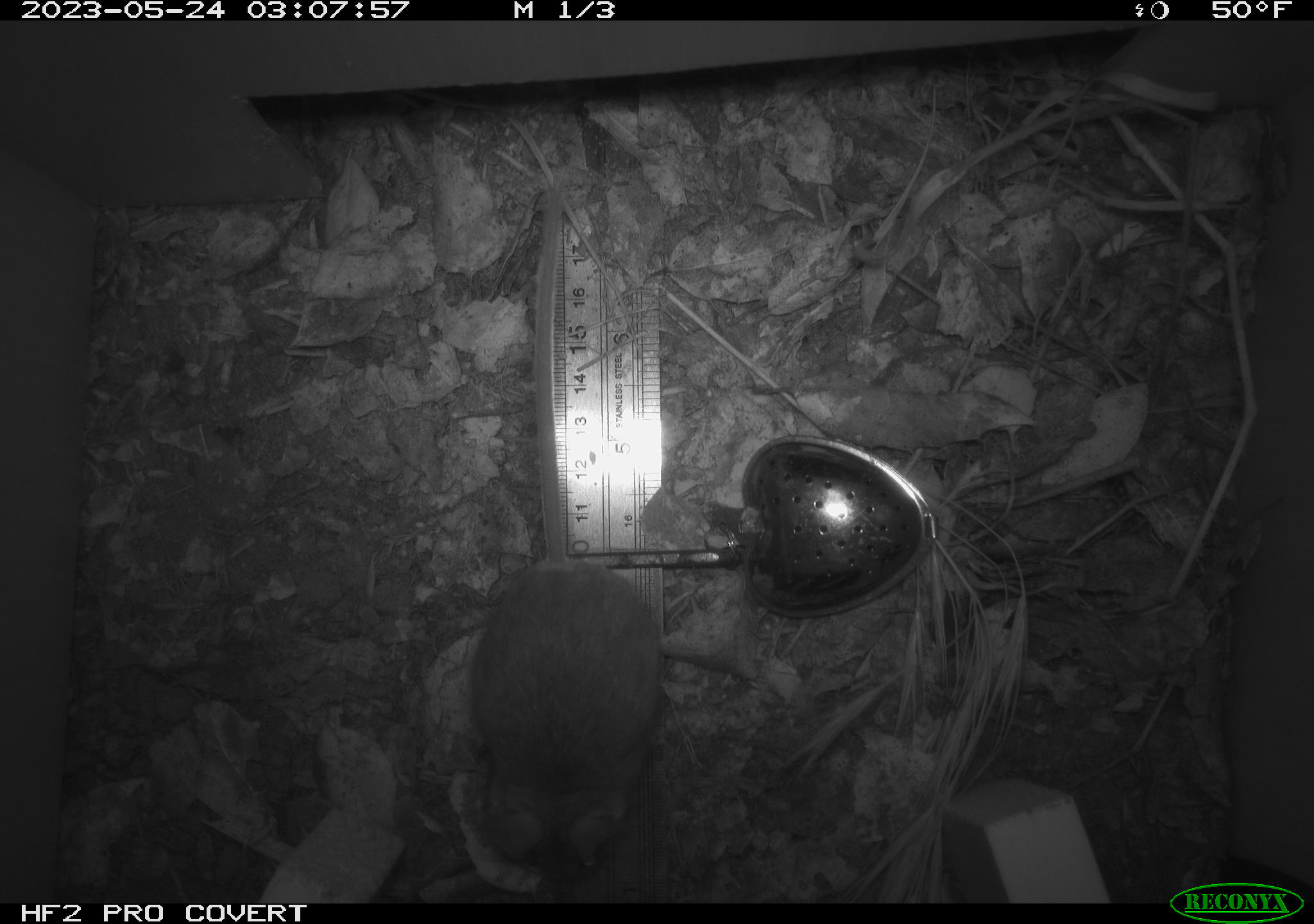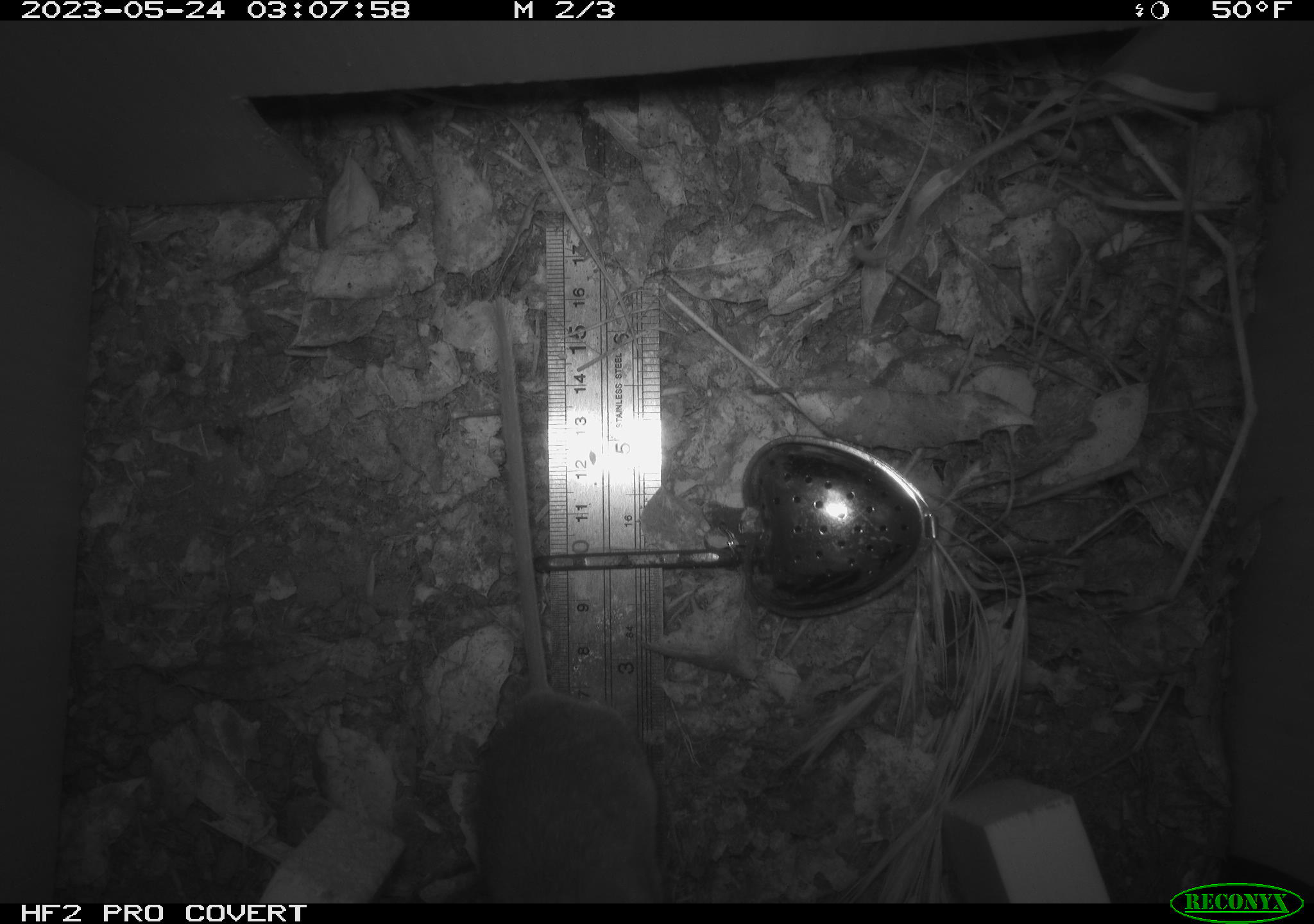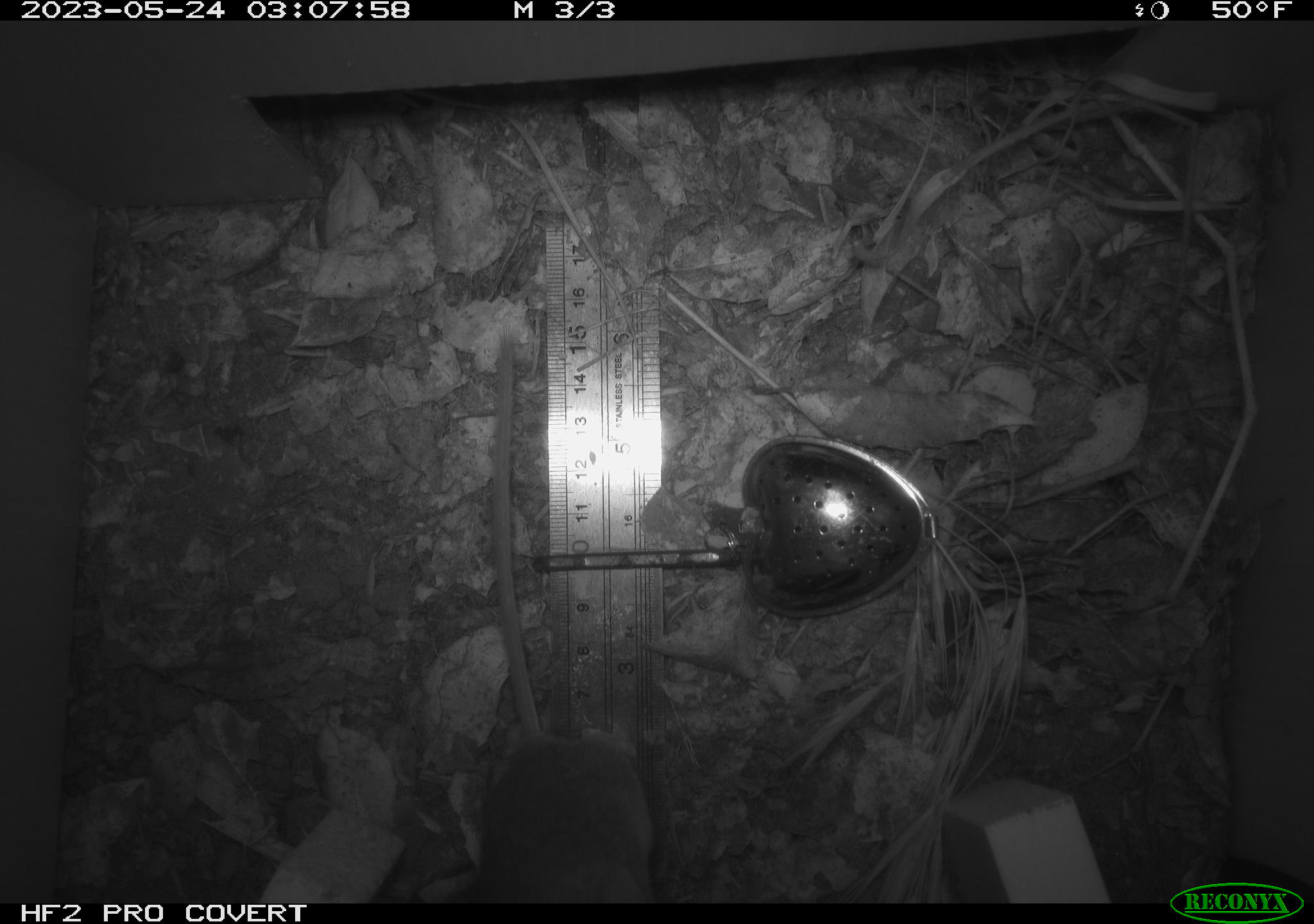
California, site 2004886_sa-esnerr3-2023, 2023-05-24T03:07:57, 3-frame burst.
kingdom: Animalia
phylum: Chordata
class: Mammalia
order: Rodentia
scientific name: Rodentia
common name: mouse species